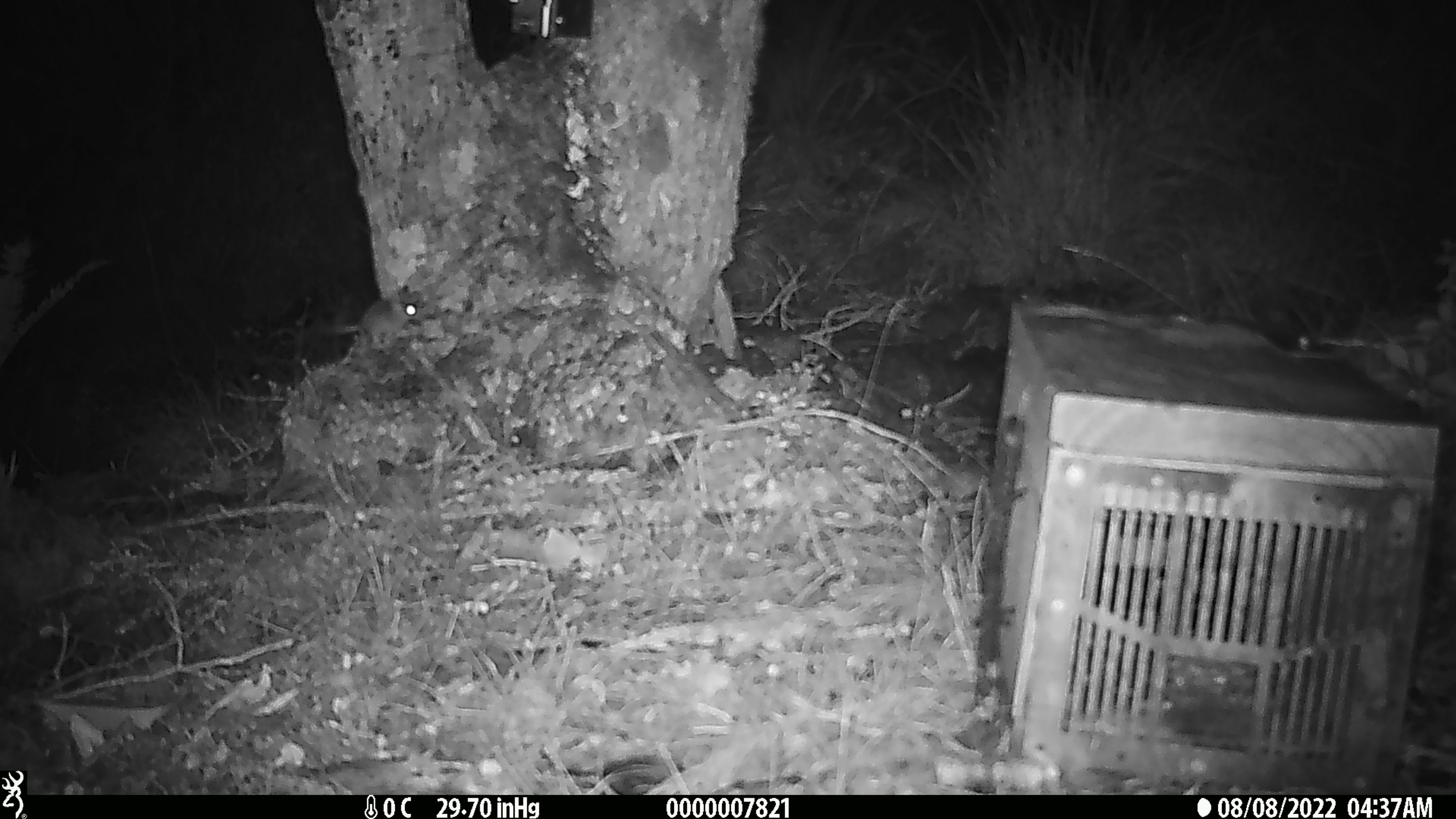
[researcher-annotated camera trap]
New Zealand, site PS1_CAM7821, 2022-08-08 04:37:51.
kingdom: Animalia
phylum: Chordata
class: Mammalia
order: Rodentia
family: Muridae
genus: Mus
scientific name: Mus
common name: mouse